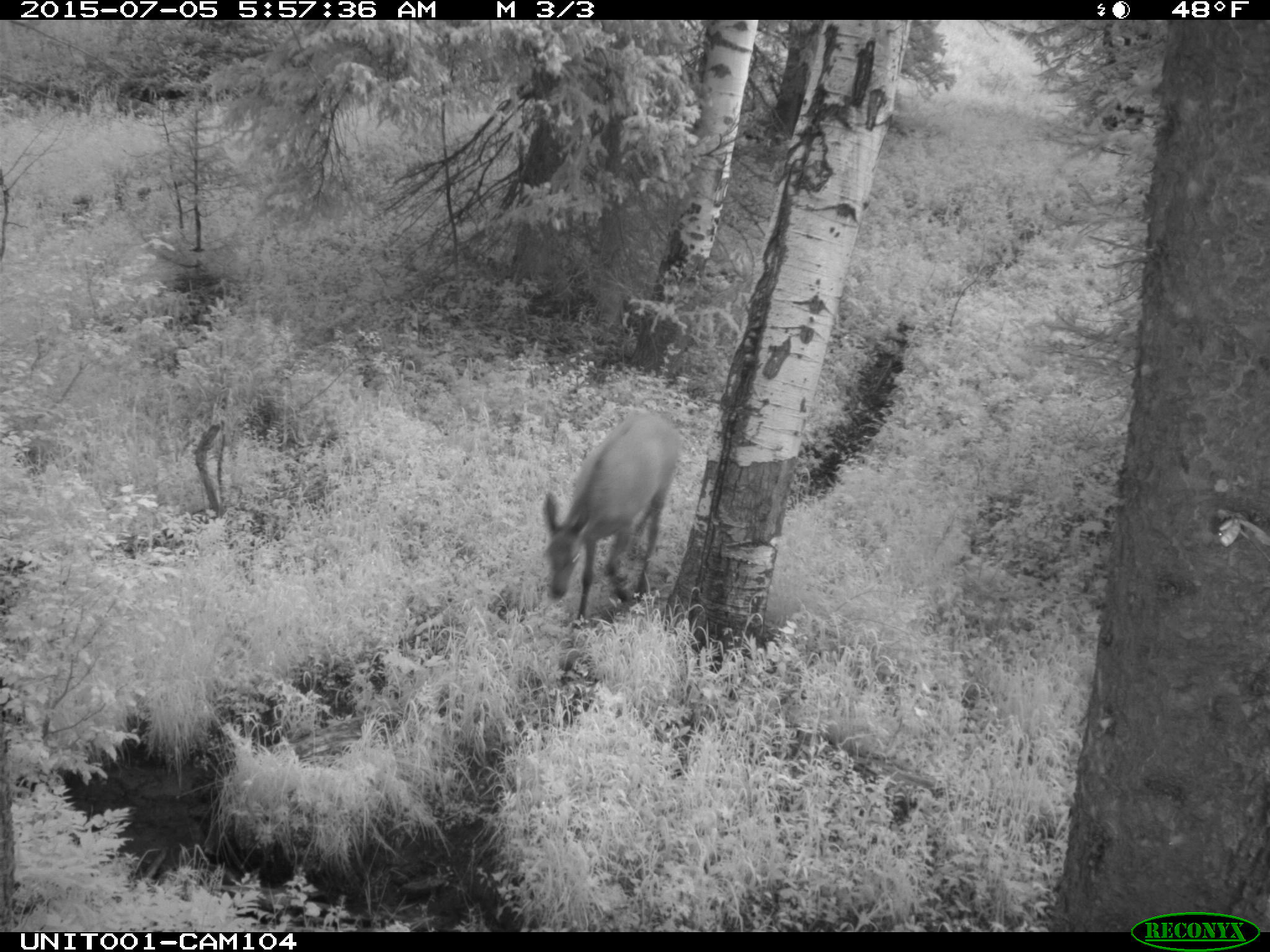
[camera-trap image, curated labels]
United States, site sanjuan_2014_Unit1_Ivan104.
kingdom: Animalia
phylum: Chordata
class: Mammalia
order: Artiodactyla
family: Cervidae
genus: Cervus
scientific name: Cervus elaphus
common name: red deer